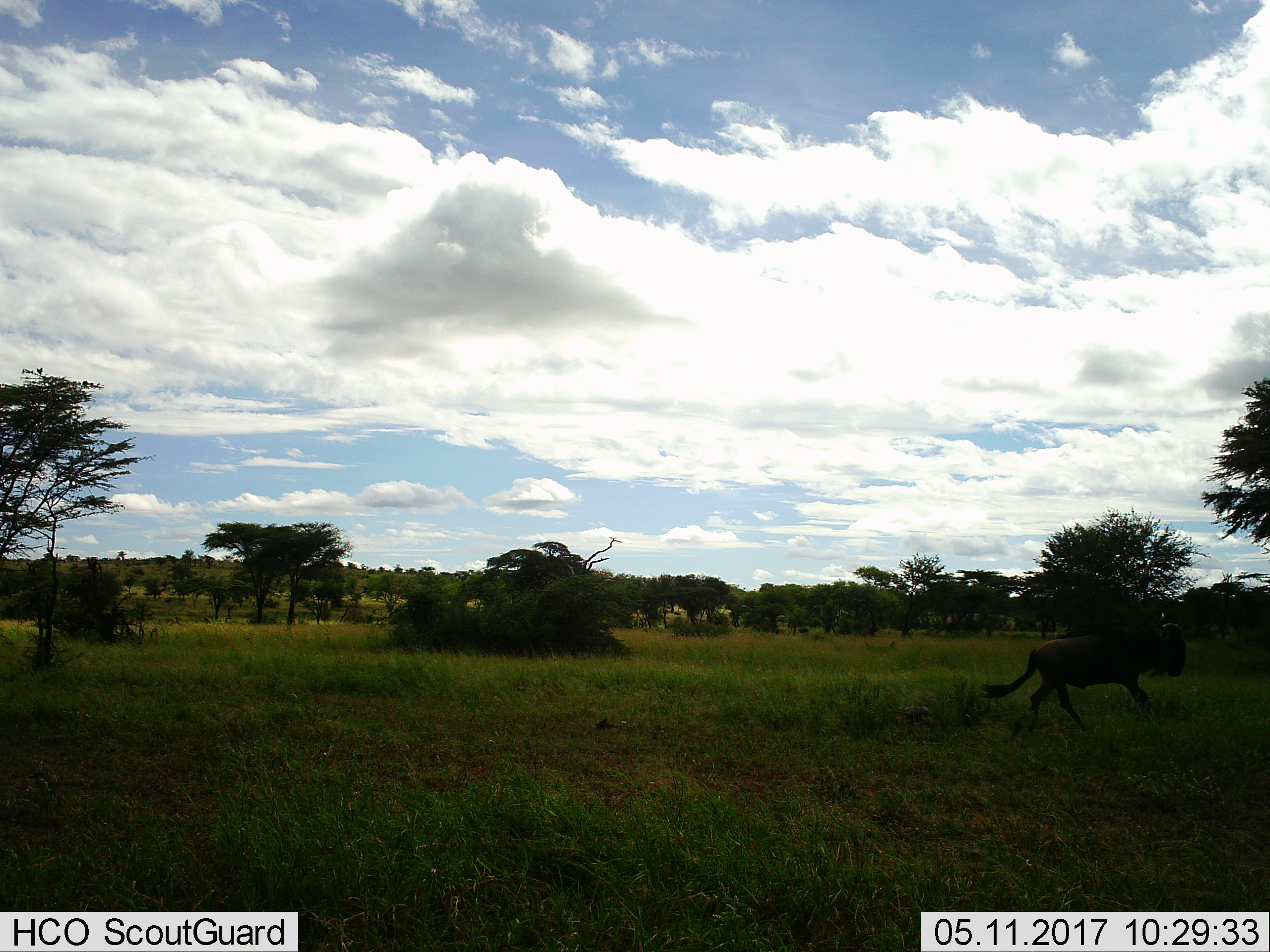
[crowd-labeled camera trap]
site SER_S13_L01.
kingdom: Animalia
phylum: Chordata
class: Mammalia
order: Artiodactyla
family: Bovidae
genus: Connochaetes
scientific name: Connochaetes taurinus taurinus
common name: blue wildebeest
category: wildebeestblue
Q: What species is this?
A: Wildebeestblue (blue wildebeest) (Connochaetes taurinus taurinus).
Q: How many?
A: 1.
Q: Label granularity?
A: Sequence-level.